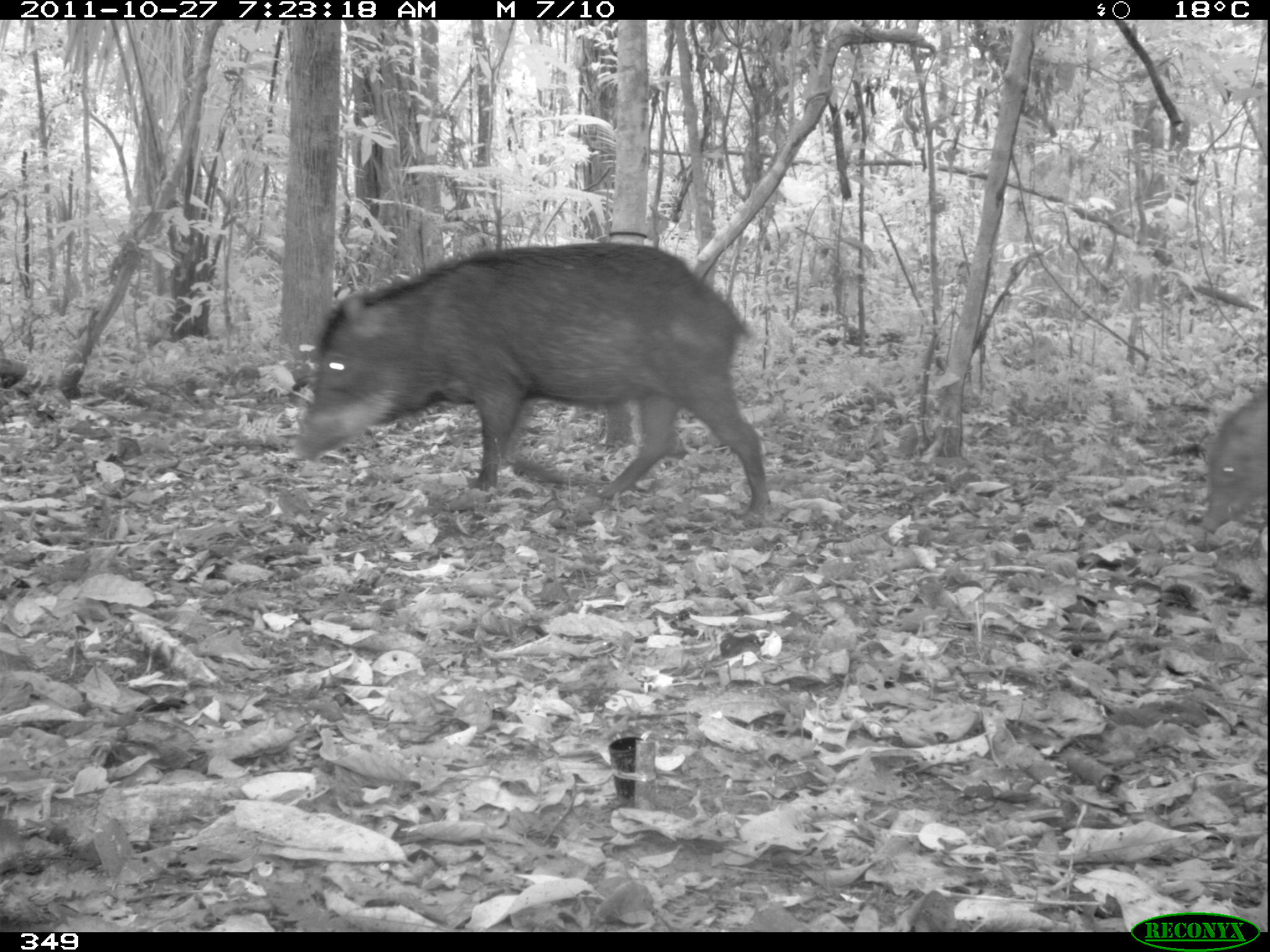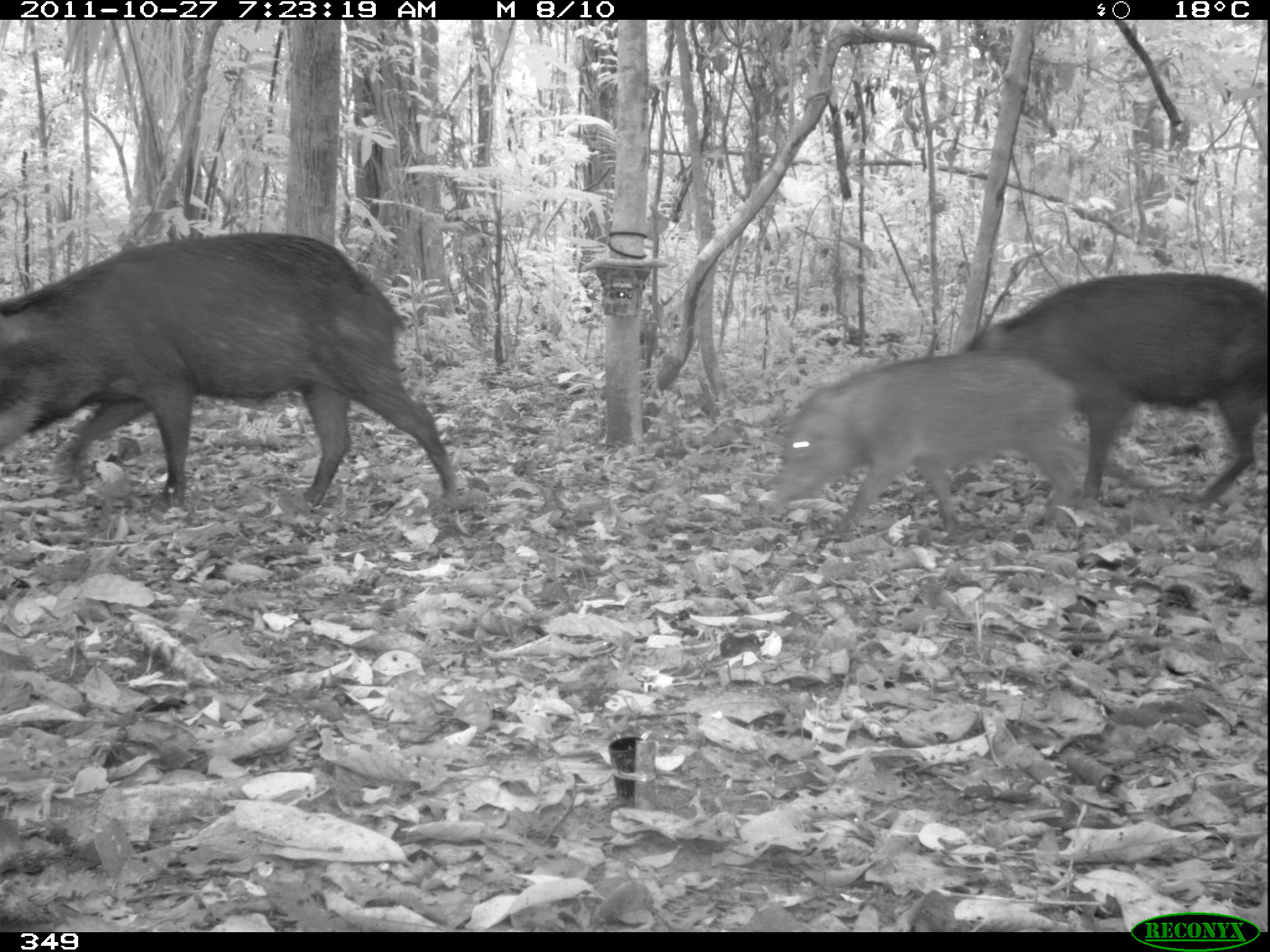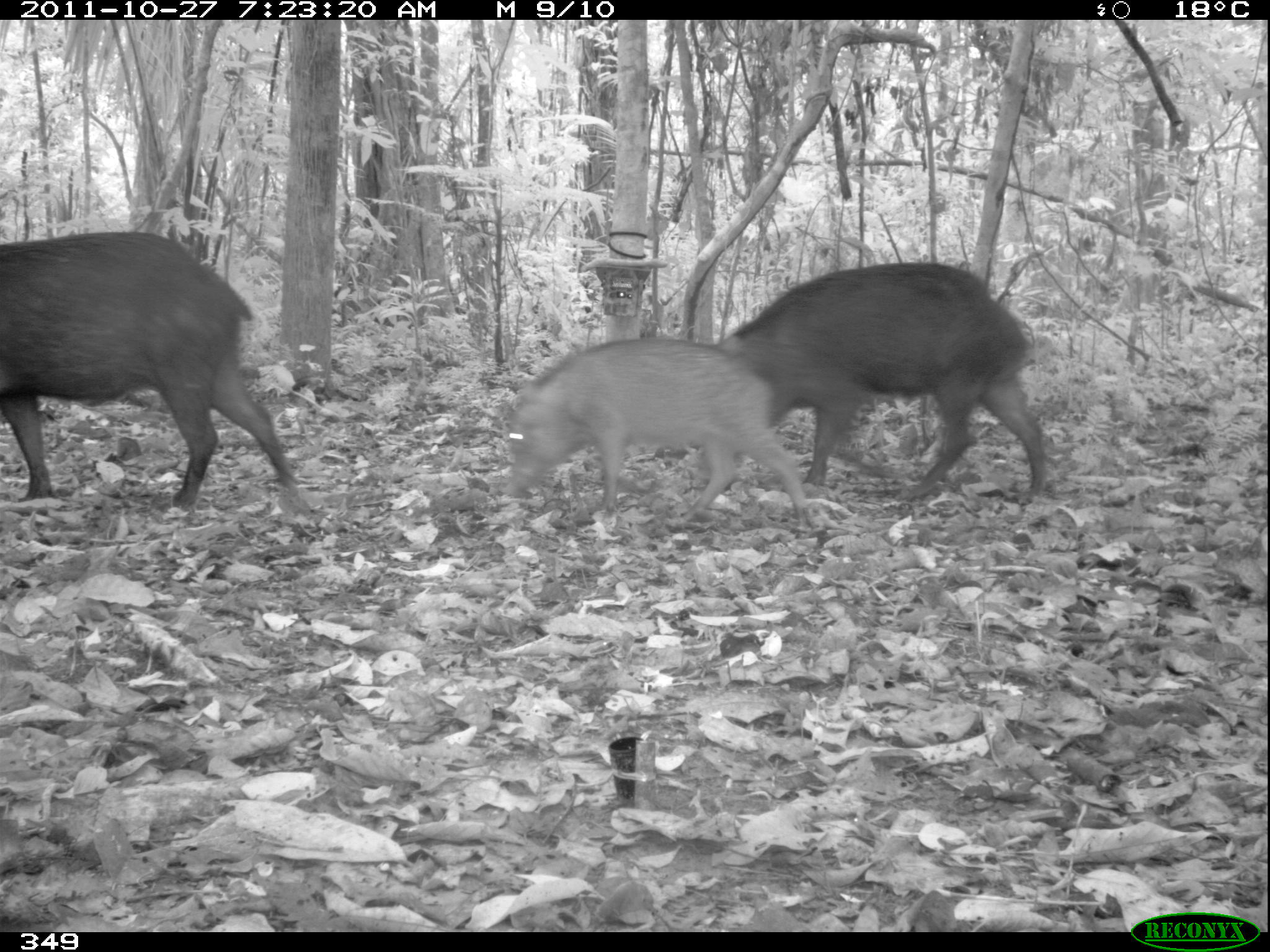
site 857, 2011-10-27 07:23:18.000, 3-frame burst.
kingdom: Animalia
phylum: Chordata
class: Mammalia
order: Artiodactyla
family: Tayassuidae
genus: Tayassu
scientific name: Tayassu pecari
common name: white-lipped peccary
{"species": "Tayassu pecari (white-lipped peccary)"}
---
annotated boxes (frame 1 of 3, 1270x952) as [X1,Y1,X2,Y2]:
tayassu pecari: [293,240,770,525]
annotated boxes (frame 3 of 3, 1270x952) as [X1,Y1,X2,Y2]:
tayassu pecari: [0,229,320,528]; [715,262,1043,505]; [496,338,812,533]